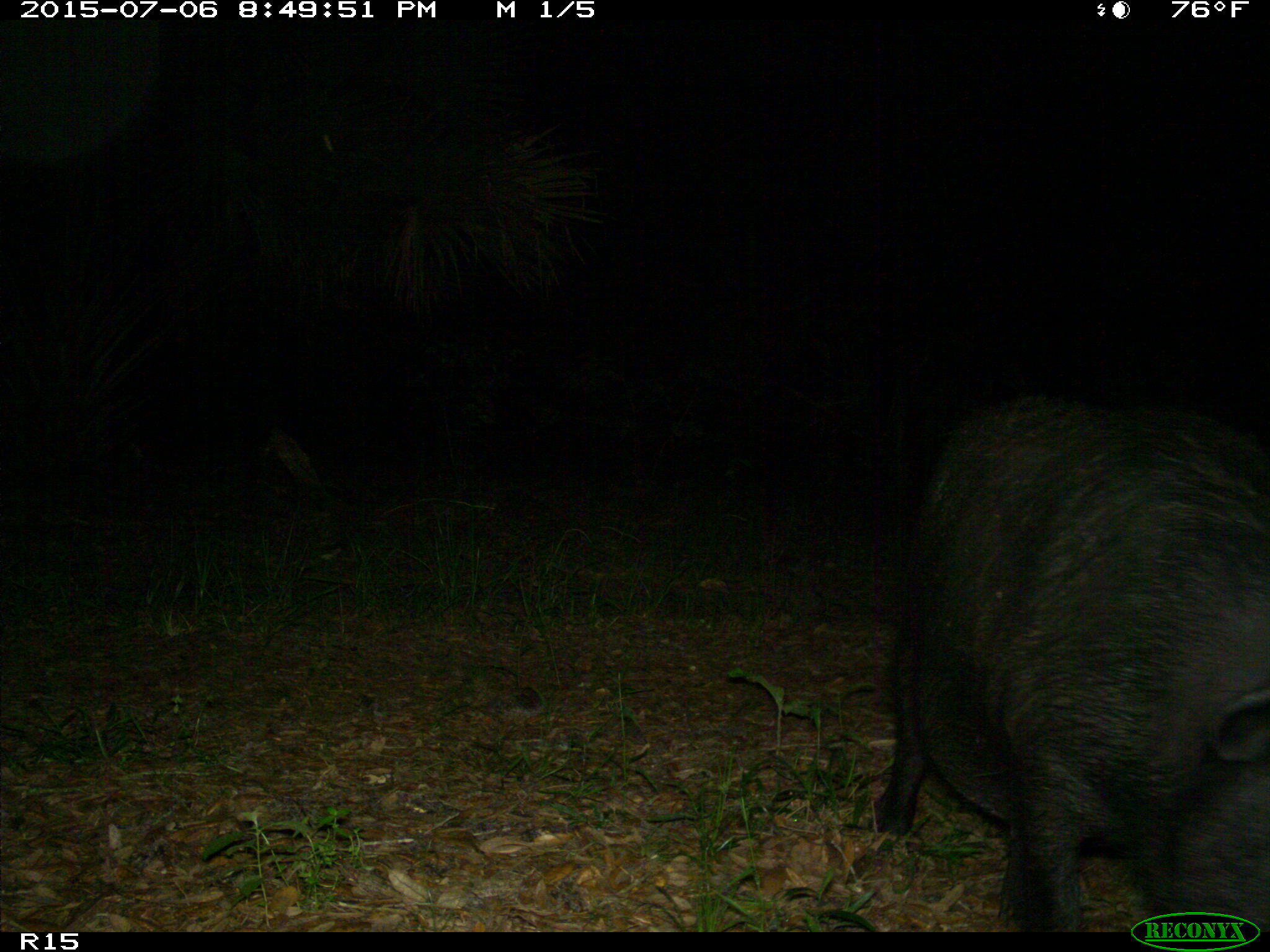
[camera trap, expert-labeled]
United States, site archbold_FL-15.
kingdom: Animalia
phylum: Chordata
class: Mammalia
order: Artiodactyla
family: Suidae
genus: Sus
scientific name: Sus scrofa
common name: wild boar